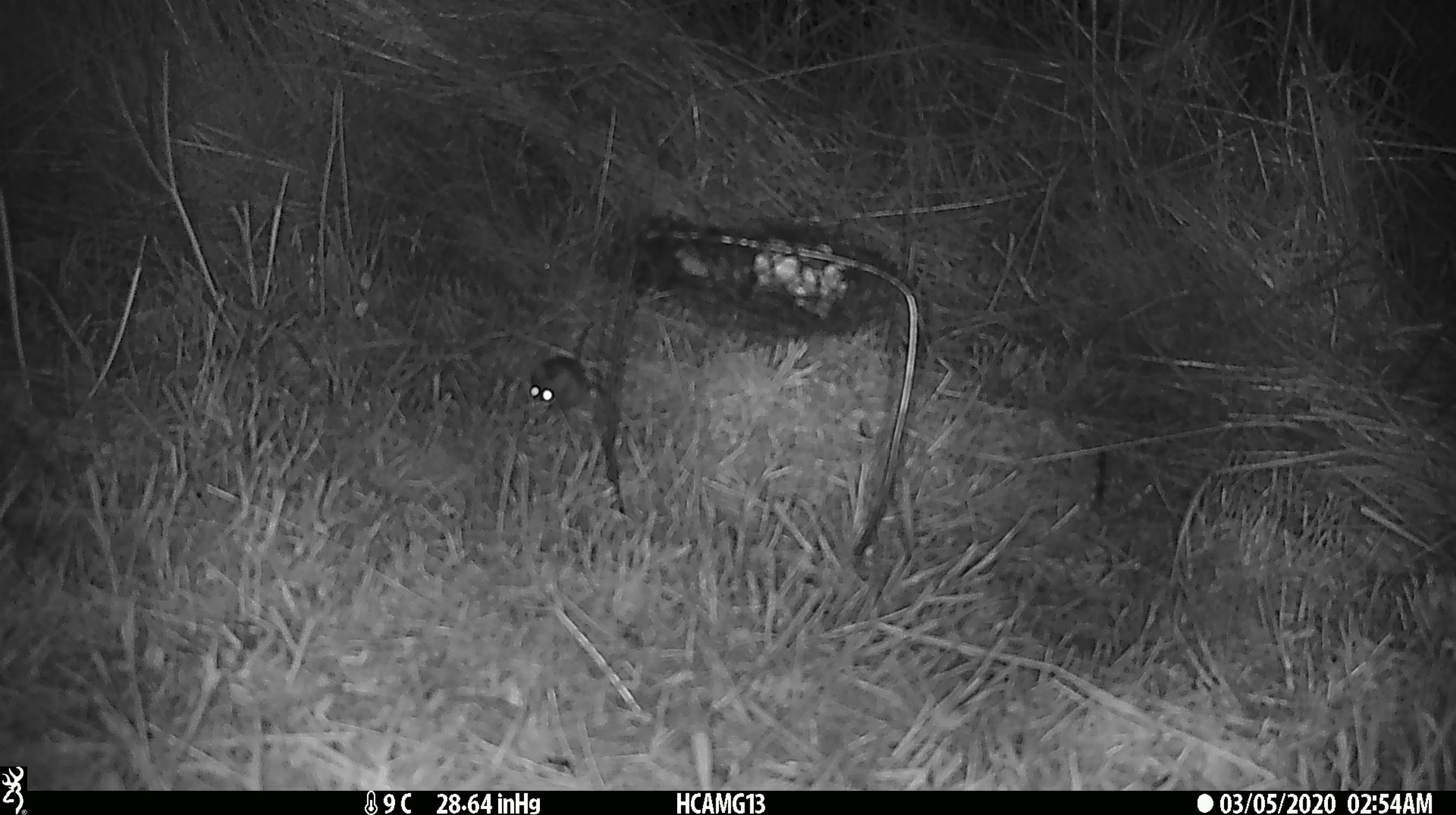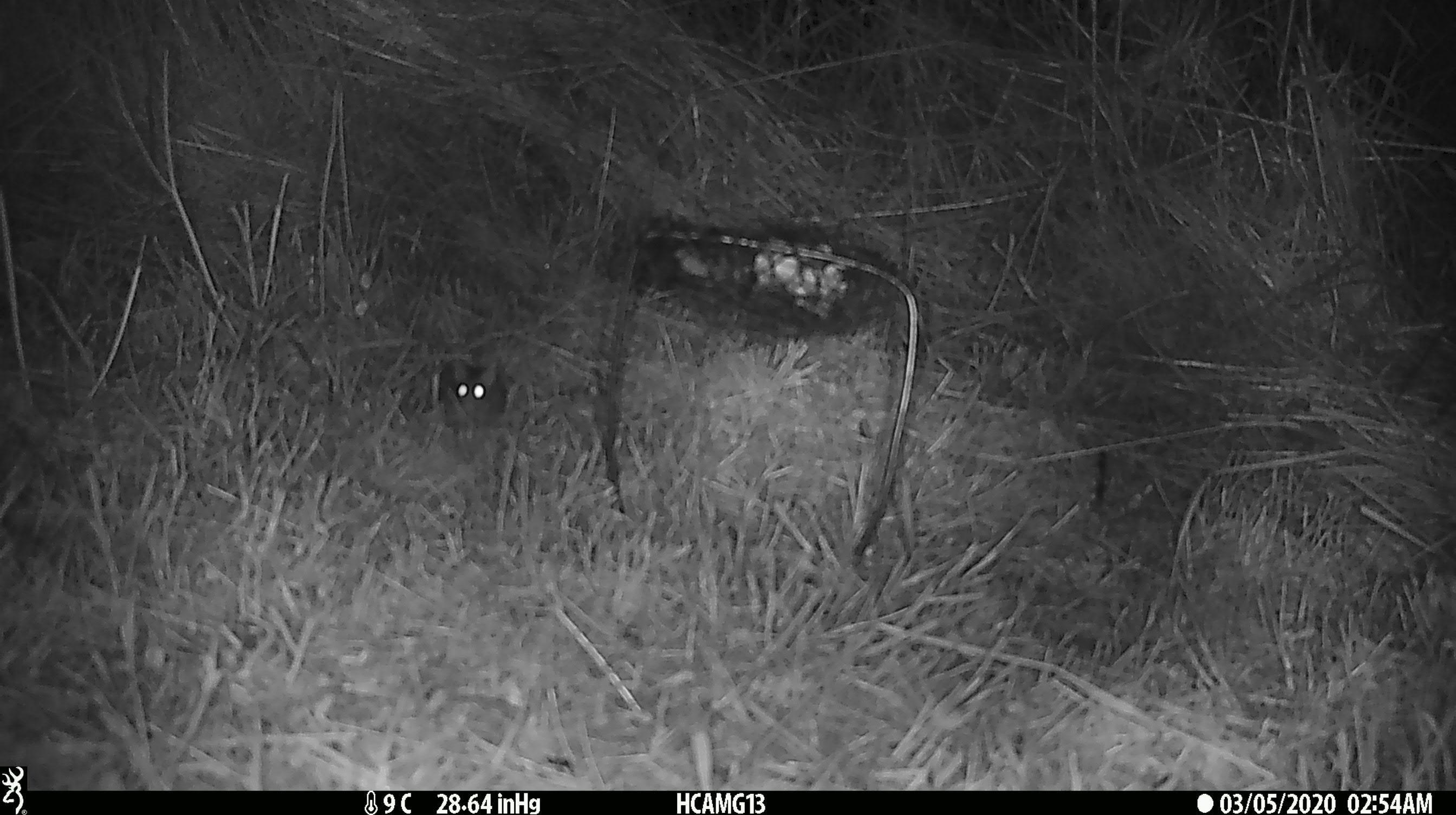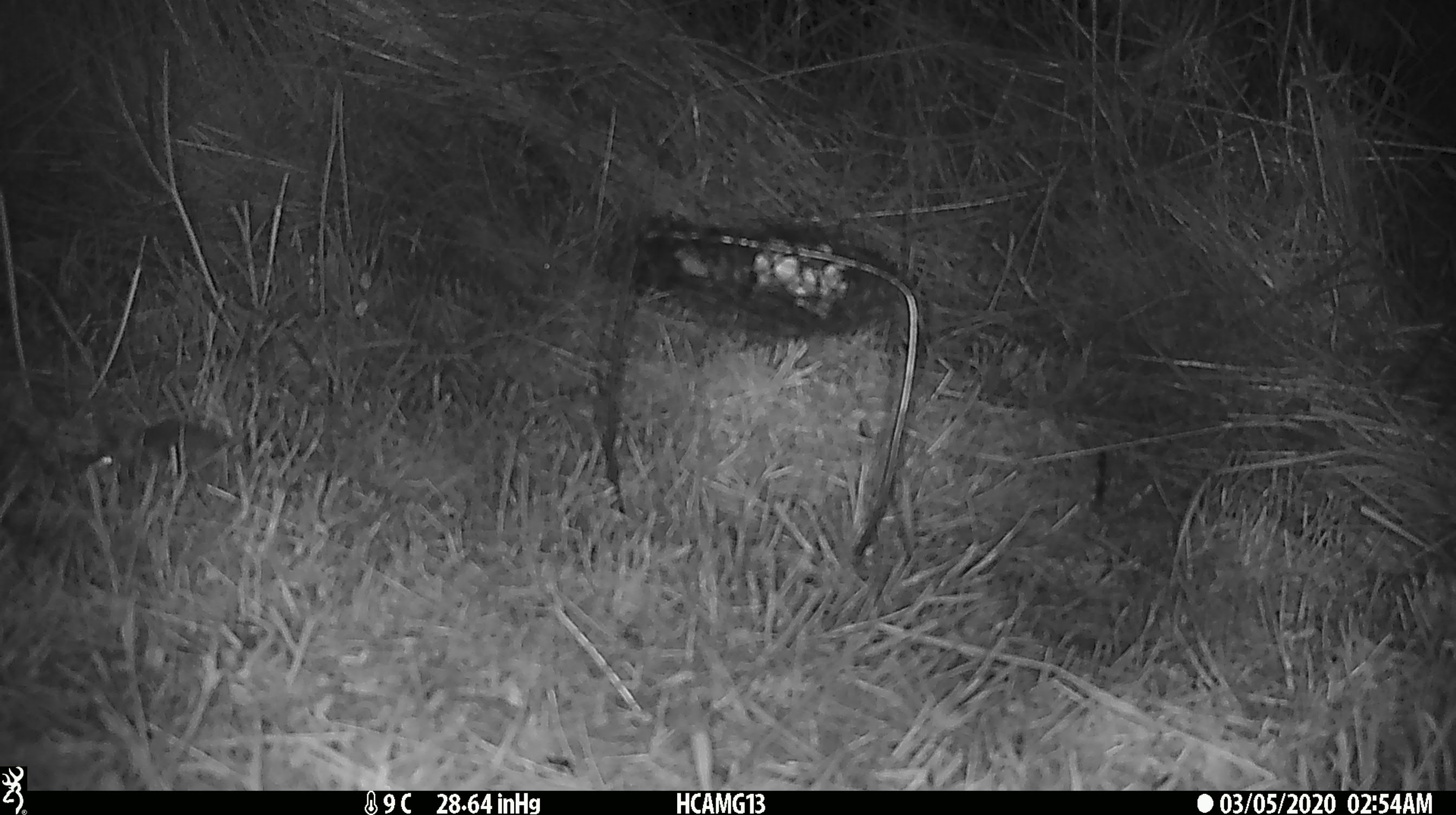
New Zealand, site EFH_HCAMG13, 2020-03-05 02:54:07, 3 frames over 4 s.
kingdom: Animalia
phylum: Chordata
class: Mammalia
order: Rodentia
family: Muridae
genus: Mus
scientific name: Mus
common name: mouse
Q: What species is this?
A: Mouse (Mus).